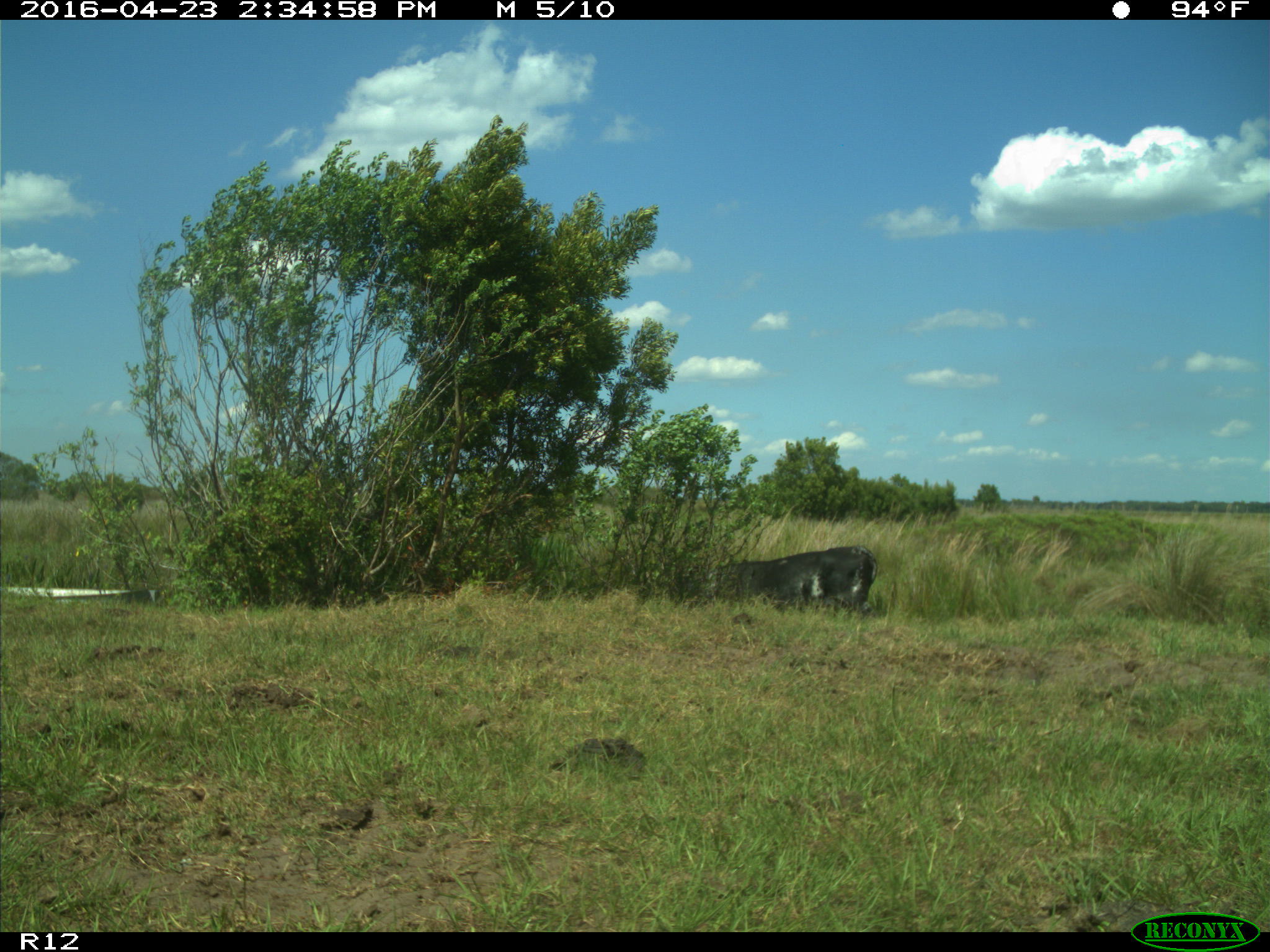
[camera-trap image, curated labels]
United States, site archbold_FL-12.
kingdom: Animalia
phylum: Chordata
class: Mammalia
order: Artiodactyla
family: Bovidae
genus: Bos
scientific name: Bos taurus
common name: domestic cow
Bos taurus (domestic cow).